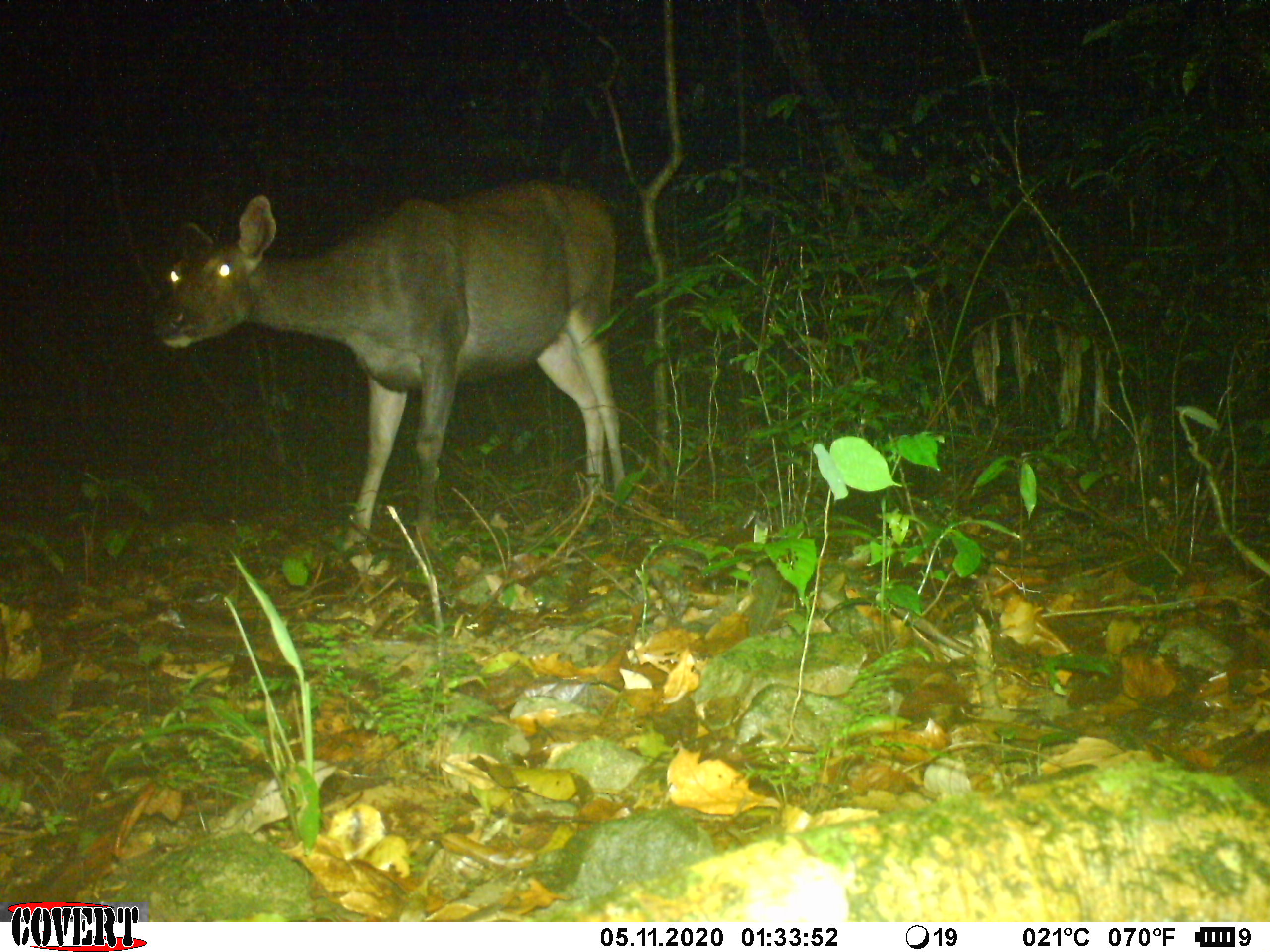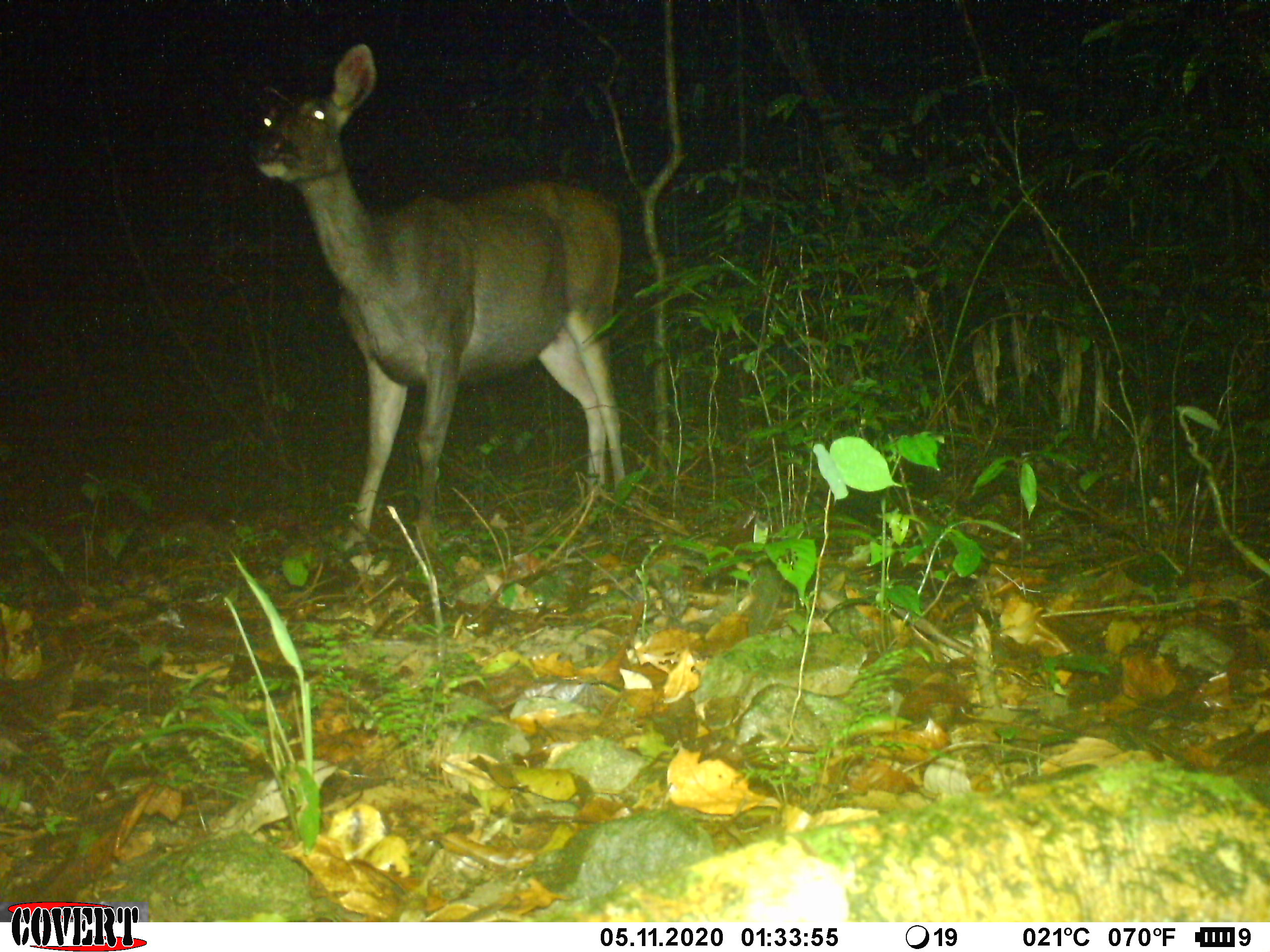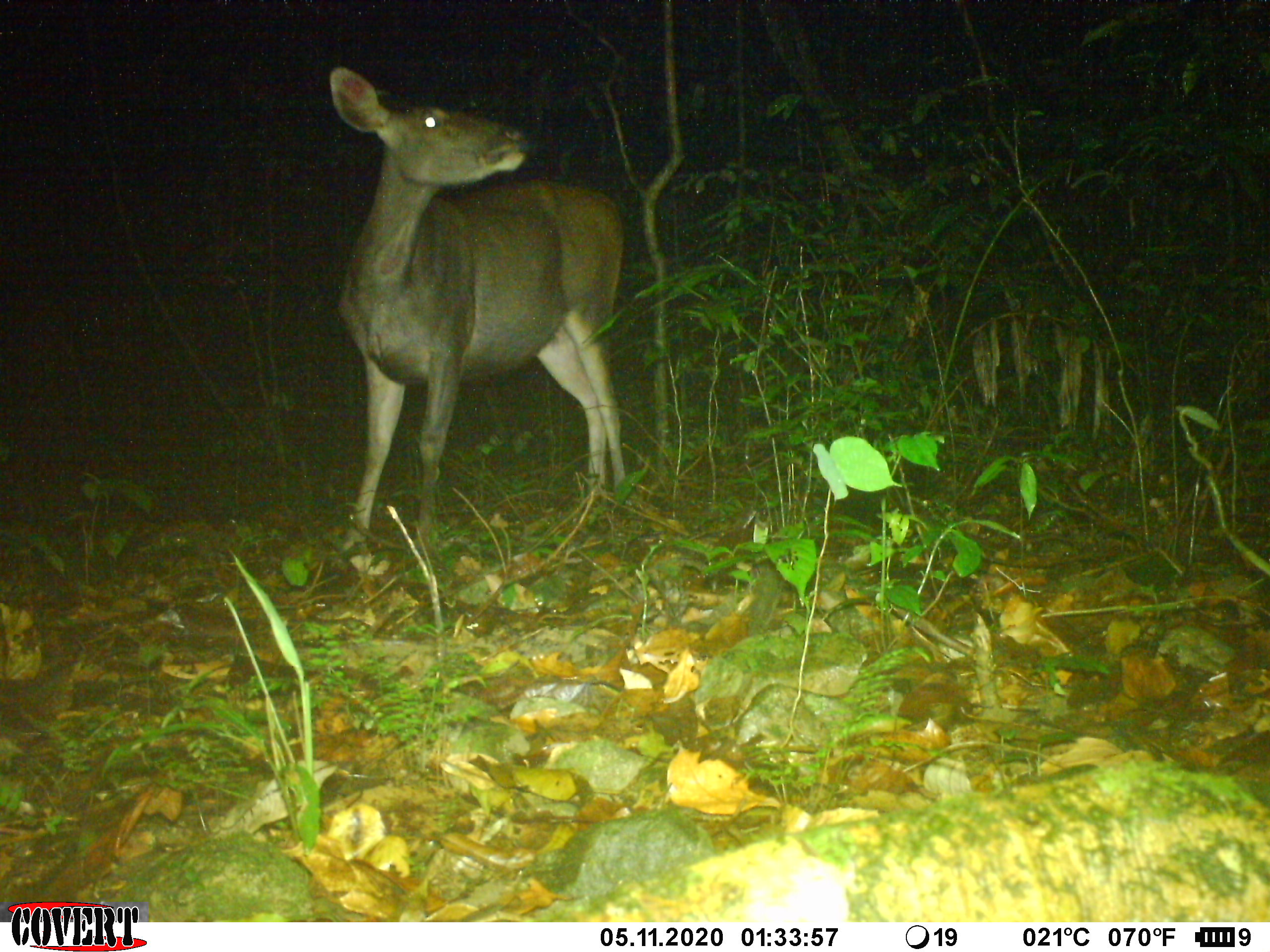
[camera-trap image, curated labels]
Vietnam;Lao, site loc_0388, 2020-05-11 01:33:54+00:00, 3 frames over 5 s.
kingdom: Animalia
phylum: Chordata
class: Mammalia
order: Artiodactyla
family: Cervidae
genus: Rusa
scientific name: Rusa unicolor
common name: sambar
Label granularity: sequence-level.